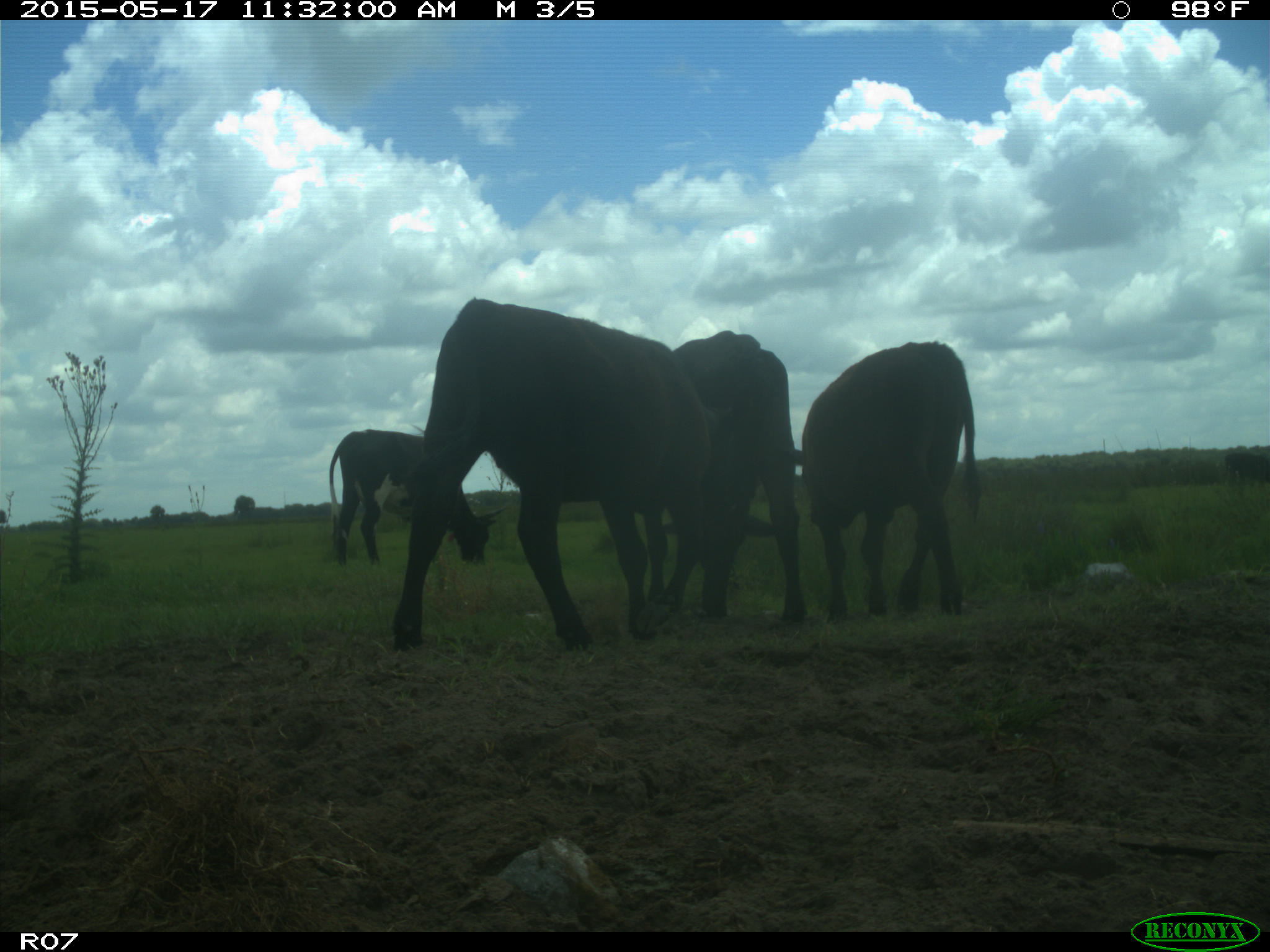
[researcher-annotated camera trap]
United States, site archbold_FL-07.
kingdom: Animalia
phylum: Chordata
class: Mammalia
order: Artiodactyla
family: Bovidae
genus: Bos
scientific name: Bos taurus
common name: domestic cow